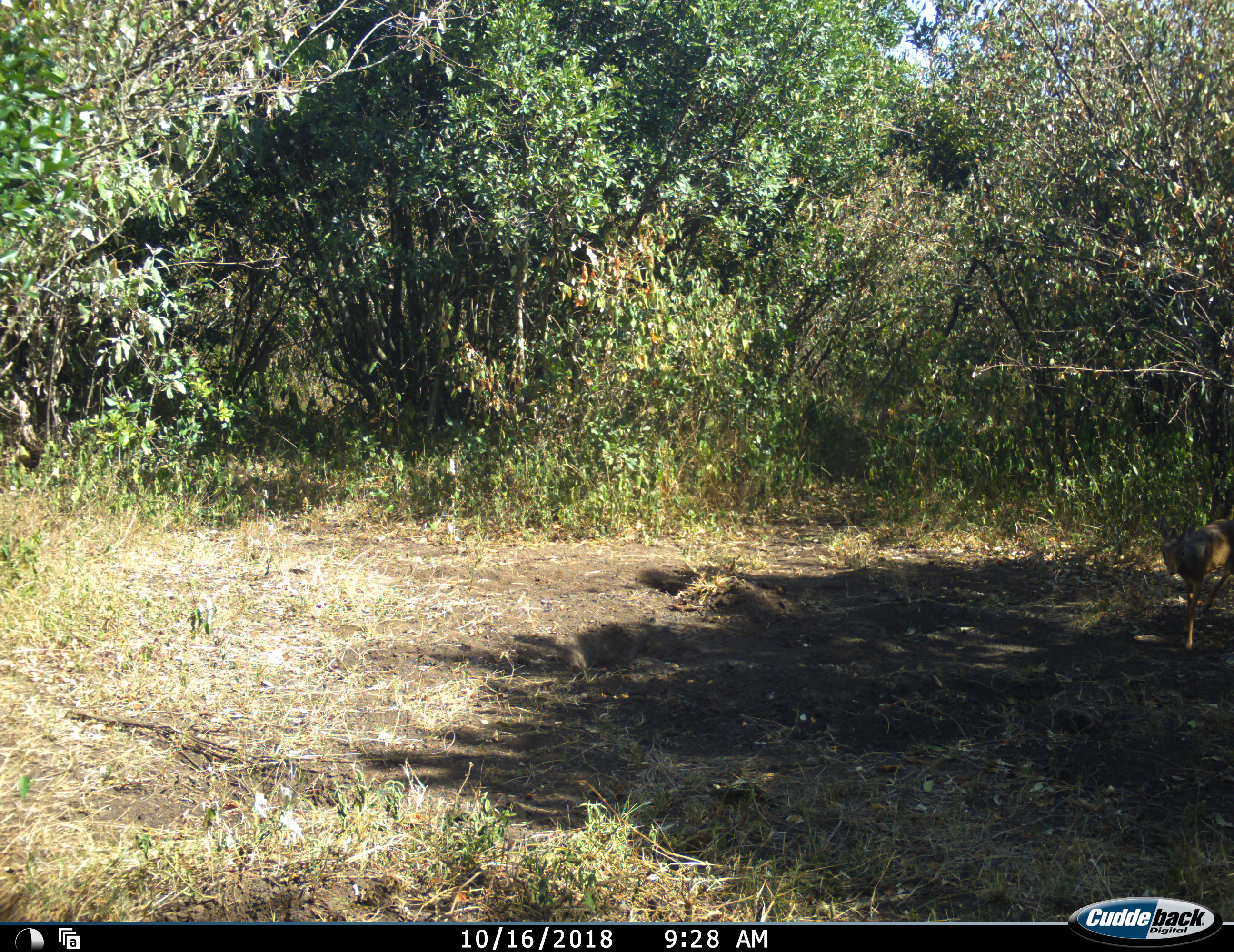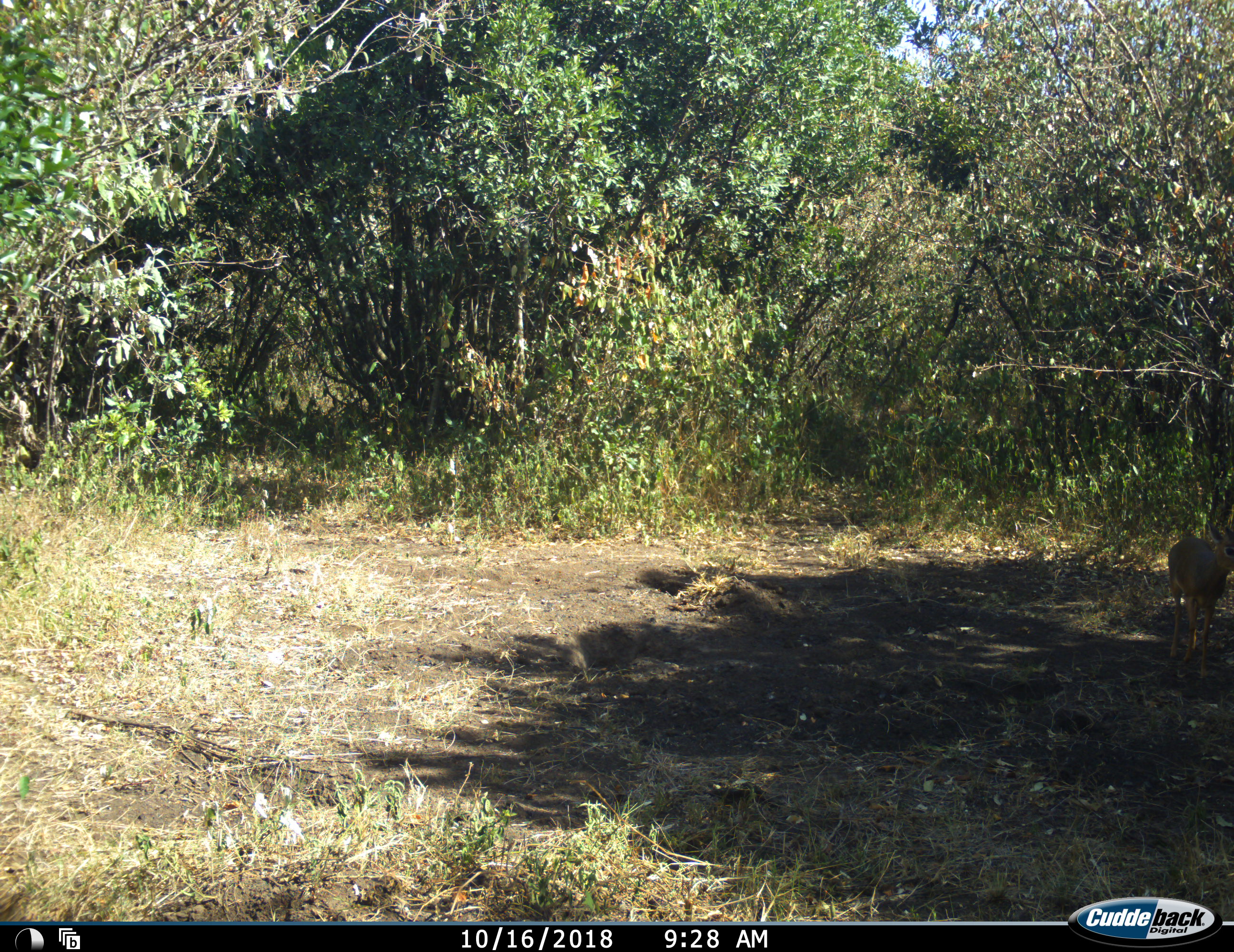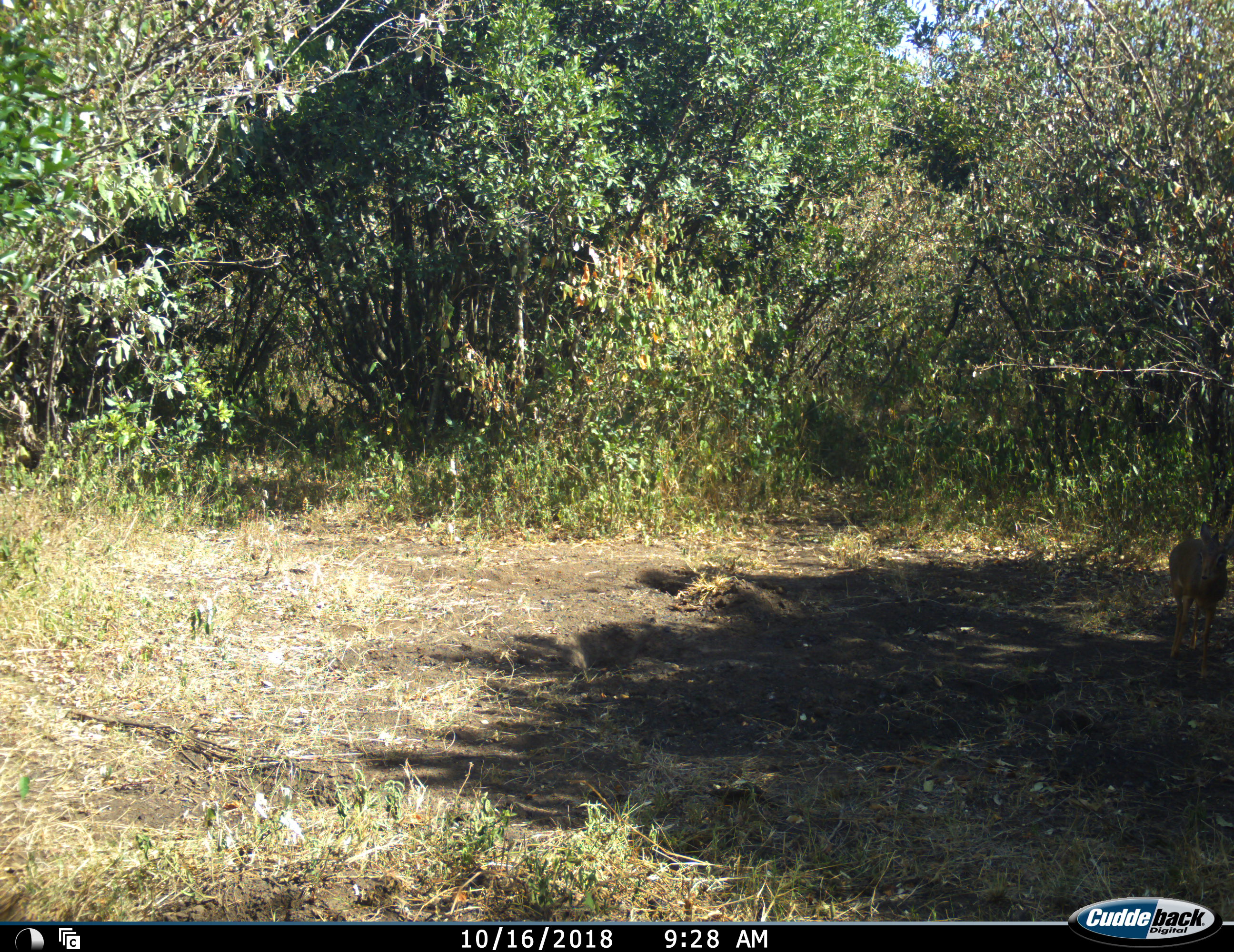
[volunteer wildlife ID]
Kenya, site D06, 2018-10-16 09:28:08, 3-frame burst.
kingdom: Animalia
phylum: Chordata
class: Mammalia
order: Artiodactyla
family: Bovidae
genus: Madoqua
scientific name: Madoqua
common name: dikdik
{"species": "dikdik (Madoqua)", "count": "1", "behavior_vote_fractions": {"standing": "40%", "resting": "0%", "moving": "60%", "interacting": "0%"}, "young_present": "20%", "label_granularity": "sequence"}